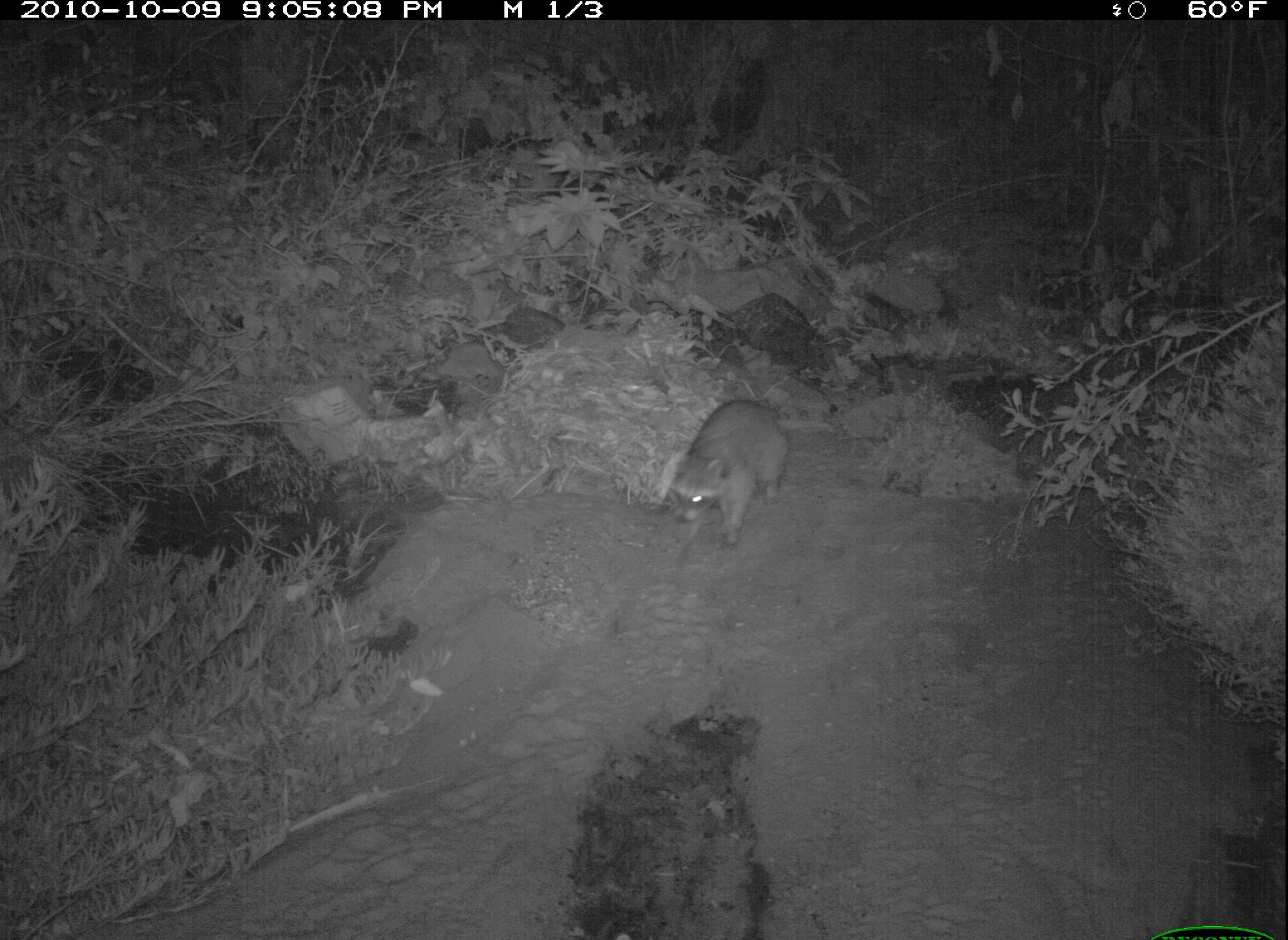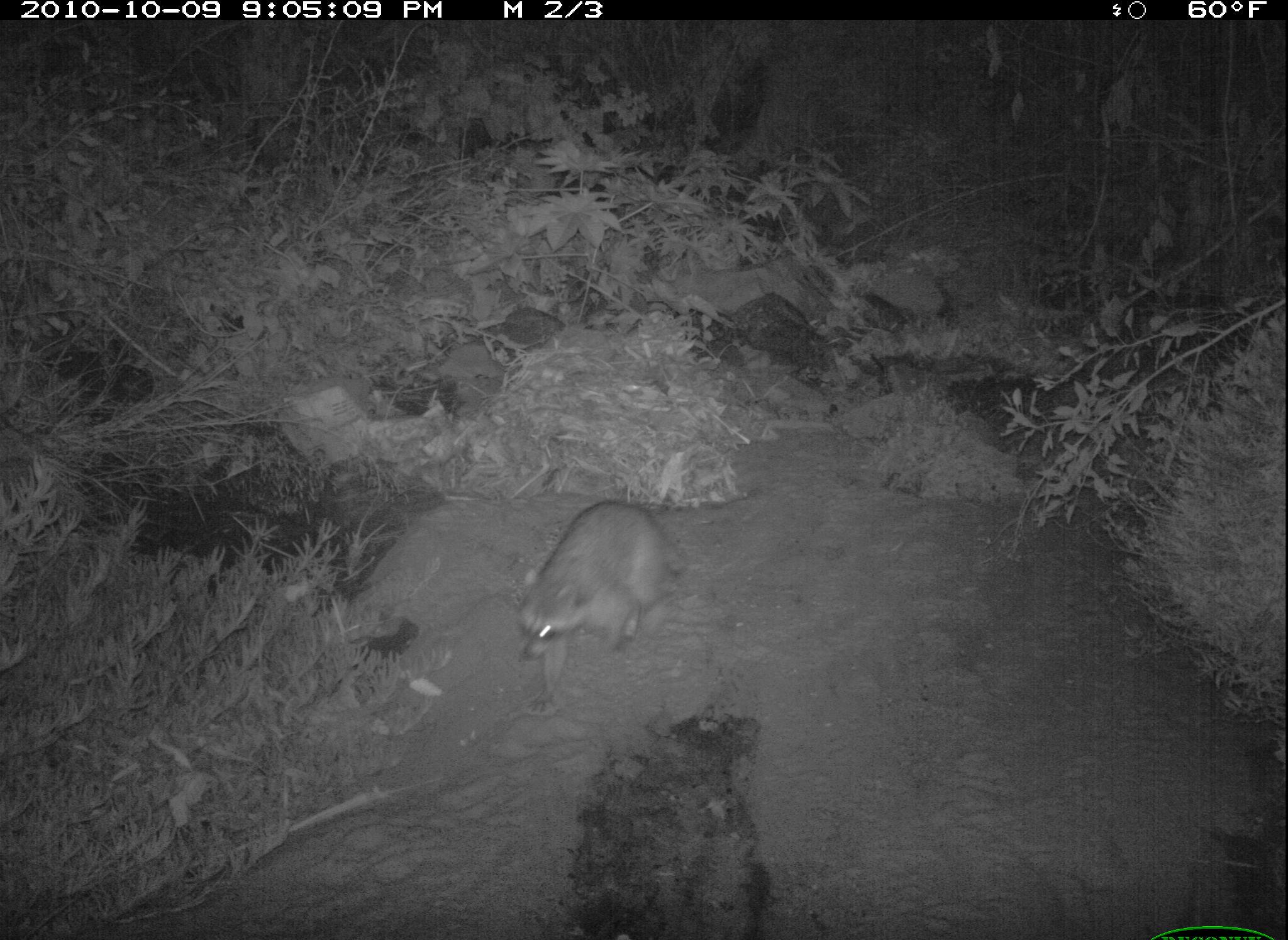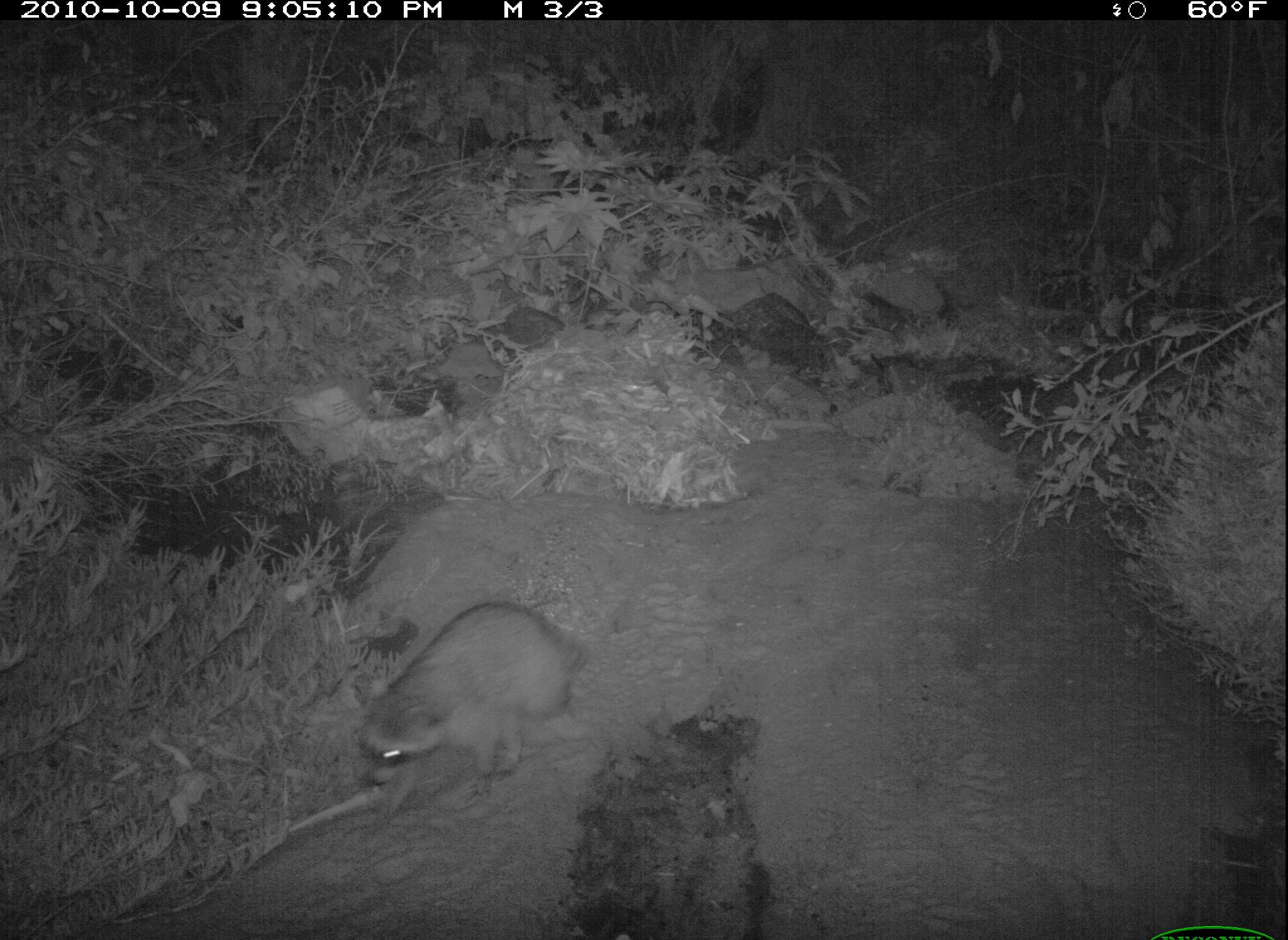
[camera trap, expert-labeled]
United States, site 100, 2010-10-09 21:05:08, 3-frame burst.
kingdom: Animalia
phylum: Chordata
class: Mammalia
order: Carnivora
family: Procyonidae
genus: Procyon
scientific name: Procyon lotor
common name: raccoon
Raccoon (Procyon lotor).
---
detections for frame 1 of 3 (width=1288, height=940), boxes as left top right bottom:
raccoon: 653 388 853 568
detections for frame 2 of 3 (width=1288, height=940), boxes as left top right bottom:
raccoon: 495 485 713 729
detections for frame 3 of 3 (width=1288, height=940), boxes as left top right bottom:
raccoon: 351 598 596 812